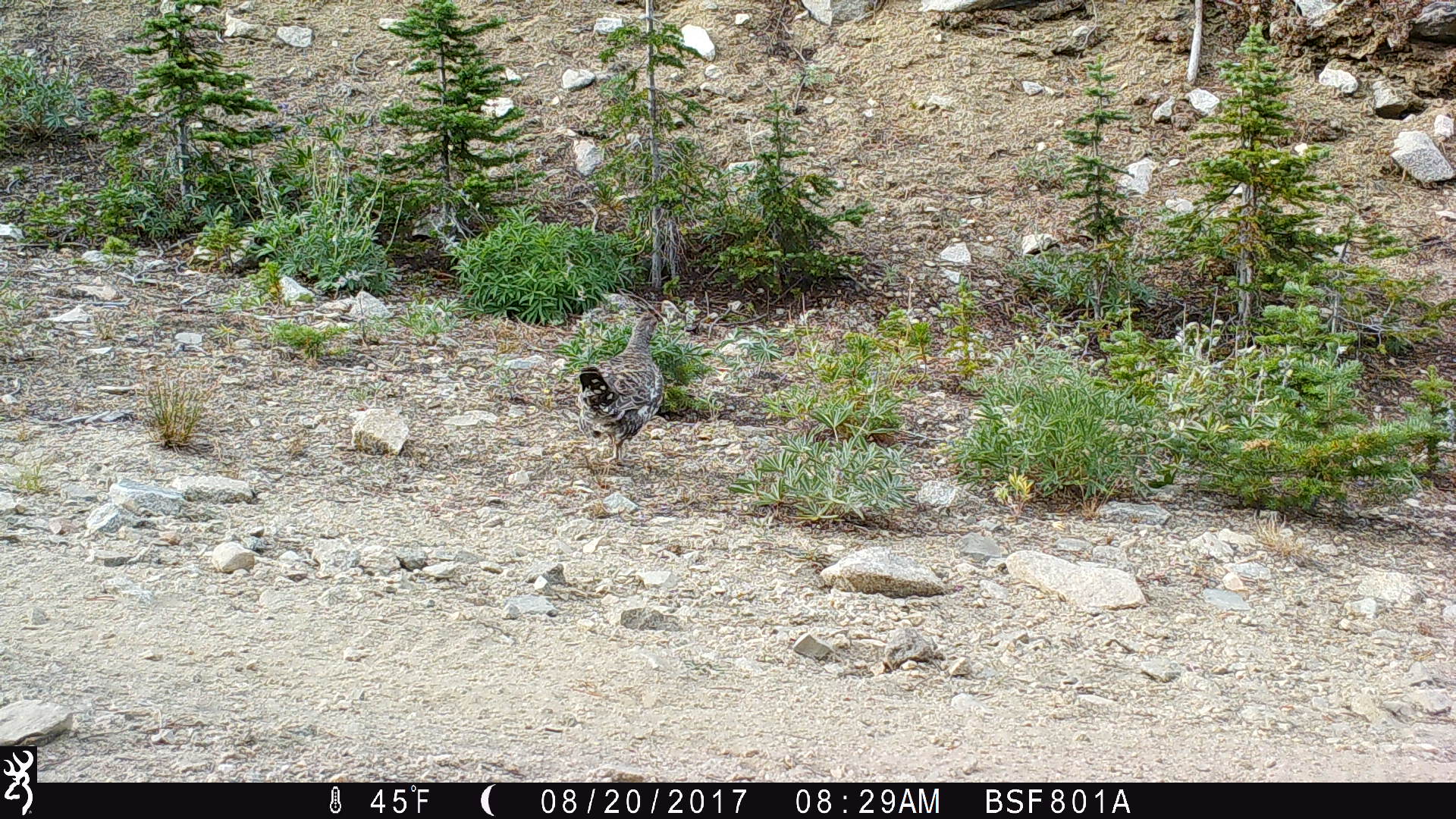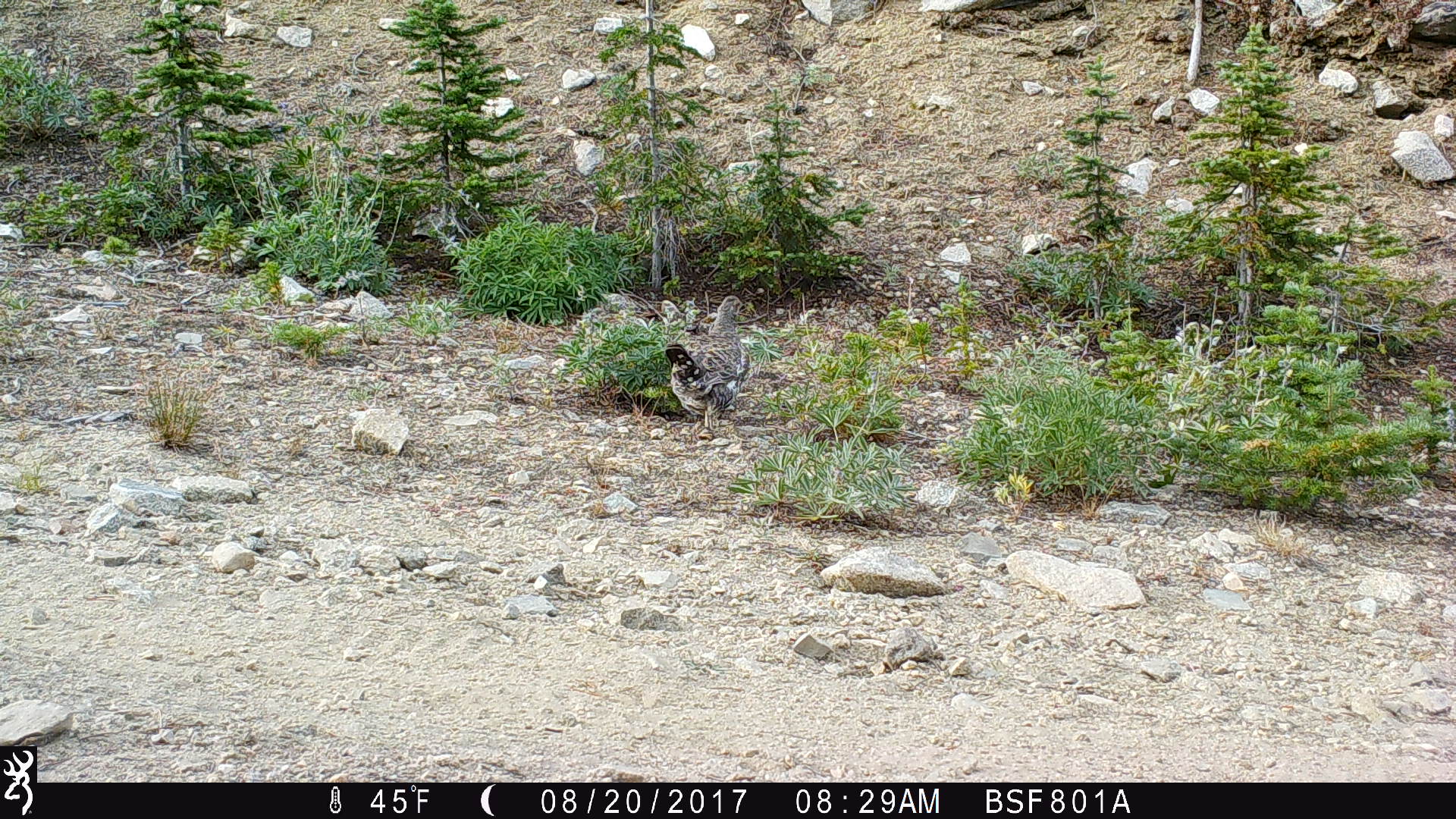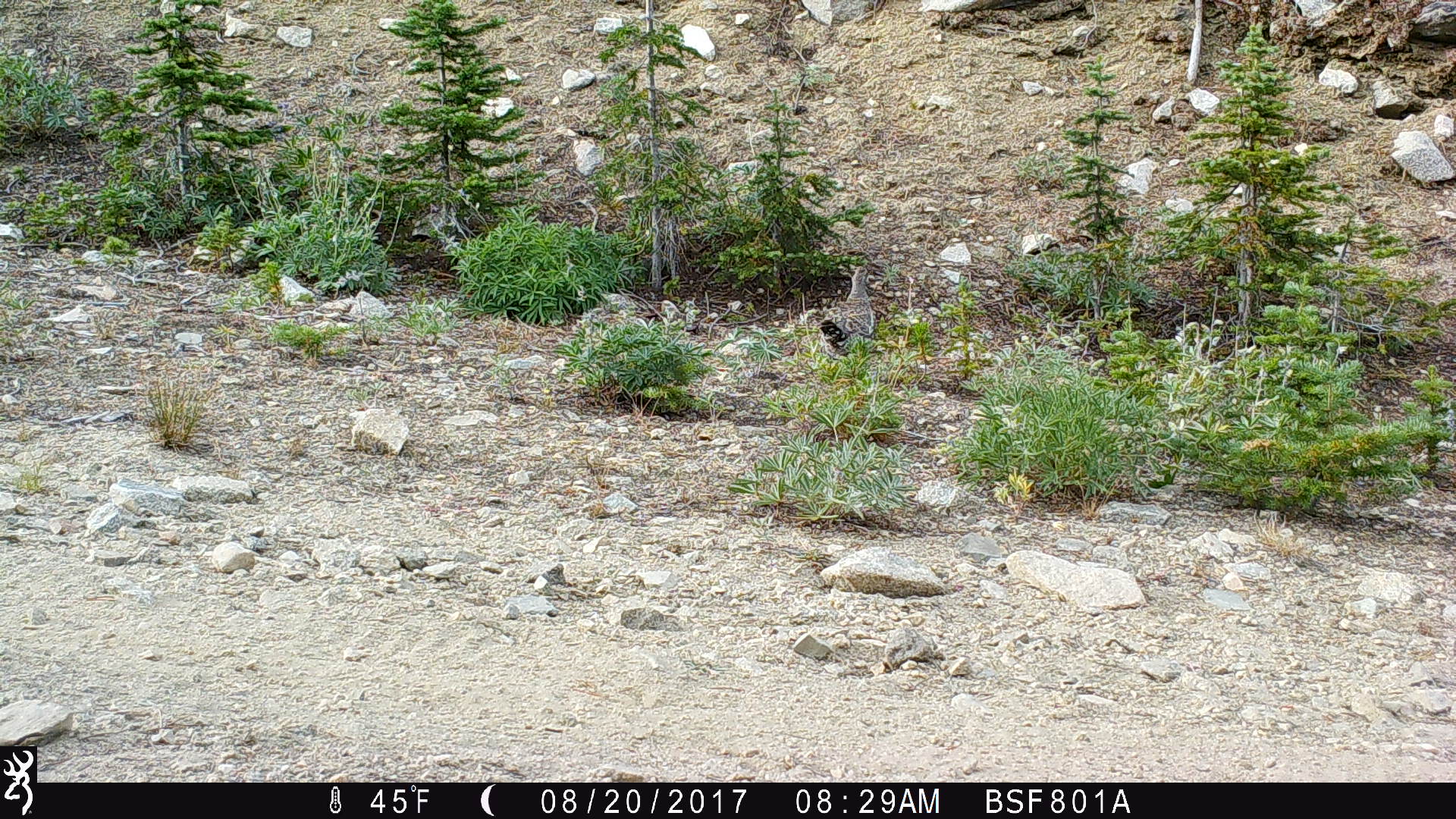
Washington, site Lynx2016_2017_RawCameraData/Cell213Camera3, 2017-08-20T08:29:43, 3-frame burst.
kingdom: Animalia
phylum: Chordata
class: Aves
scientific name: Aves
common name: birds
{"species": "Aves (birds)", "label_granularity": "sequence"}